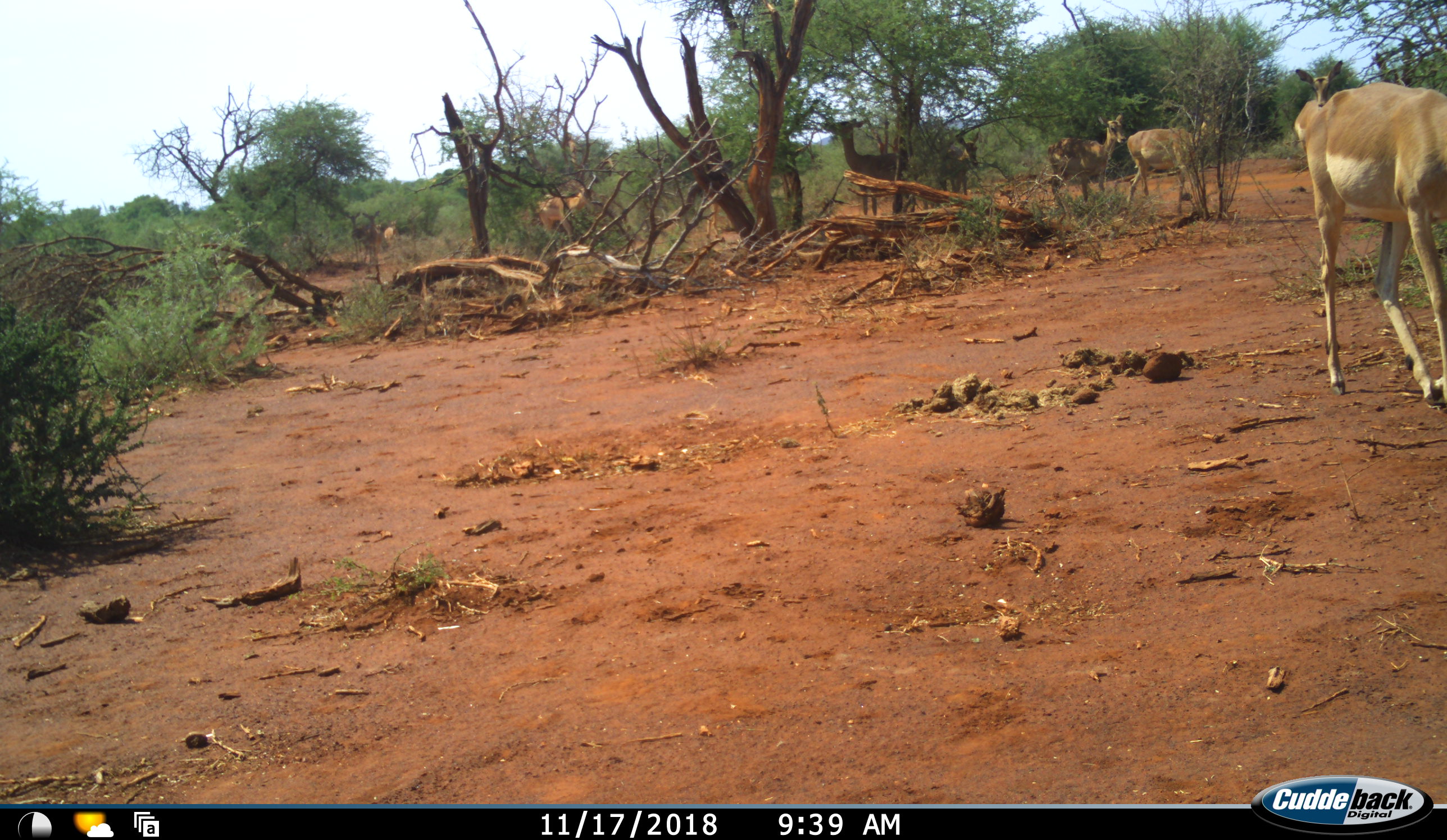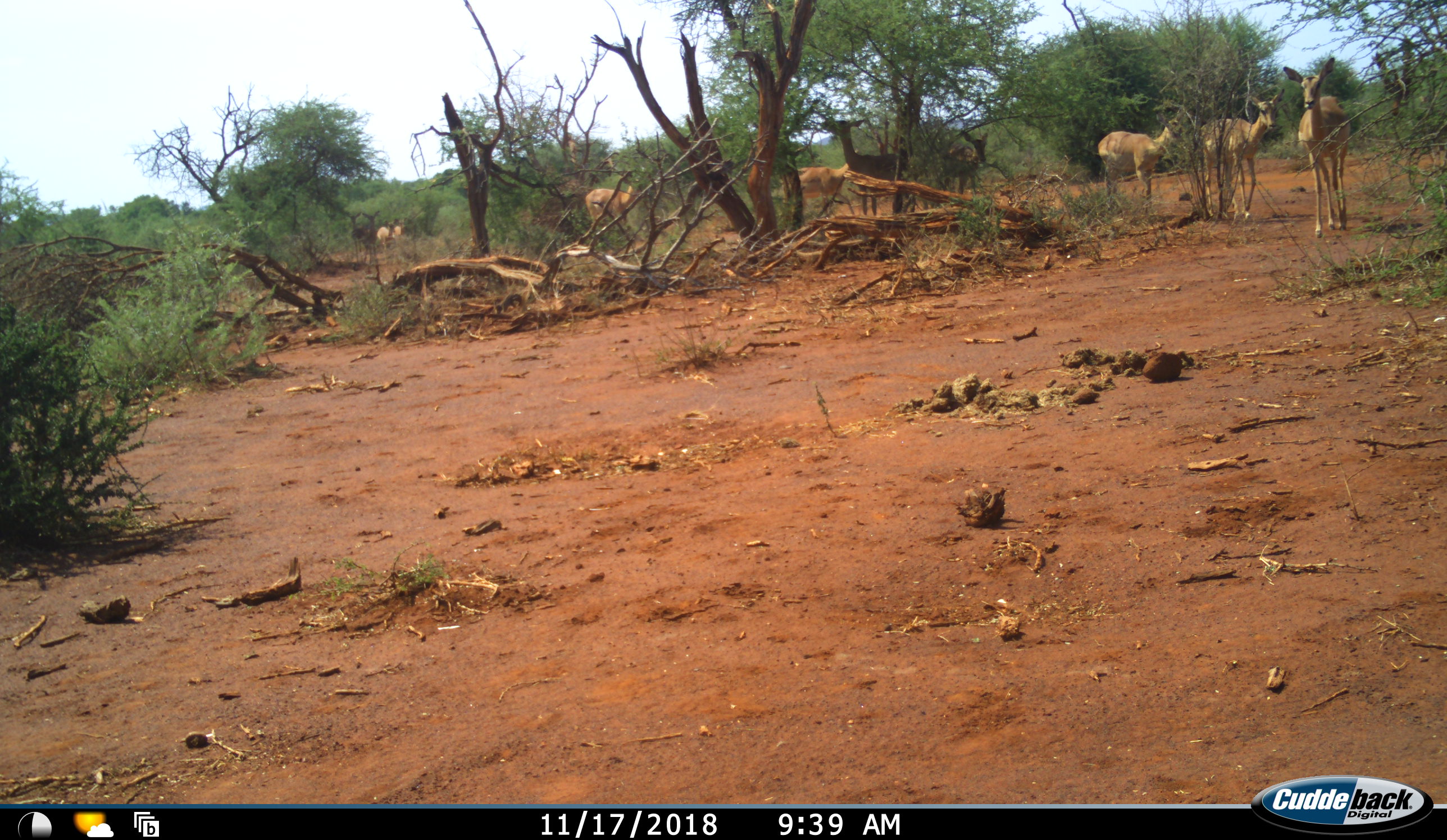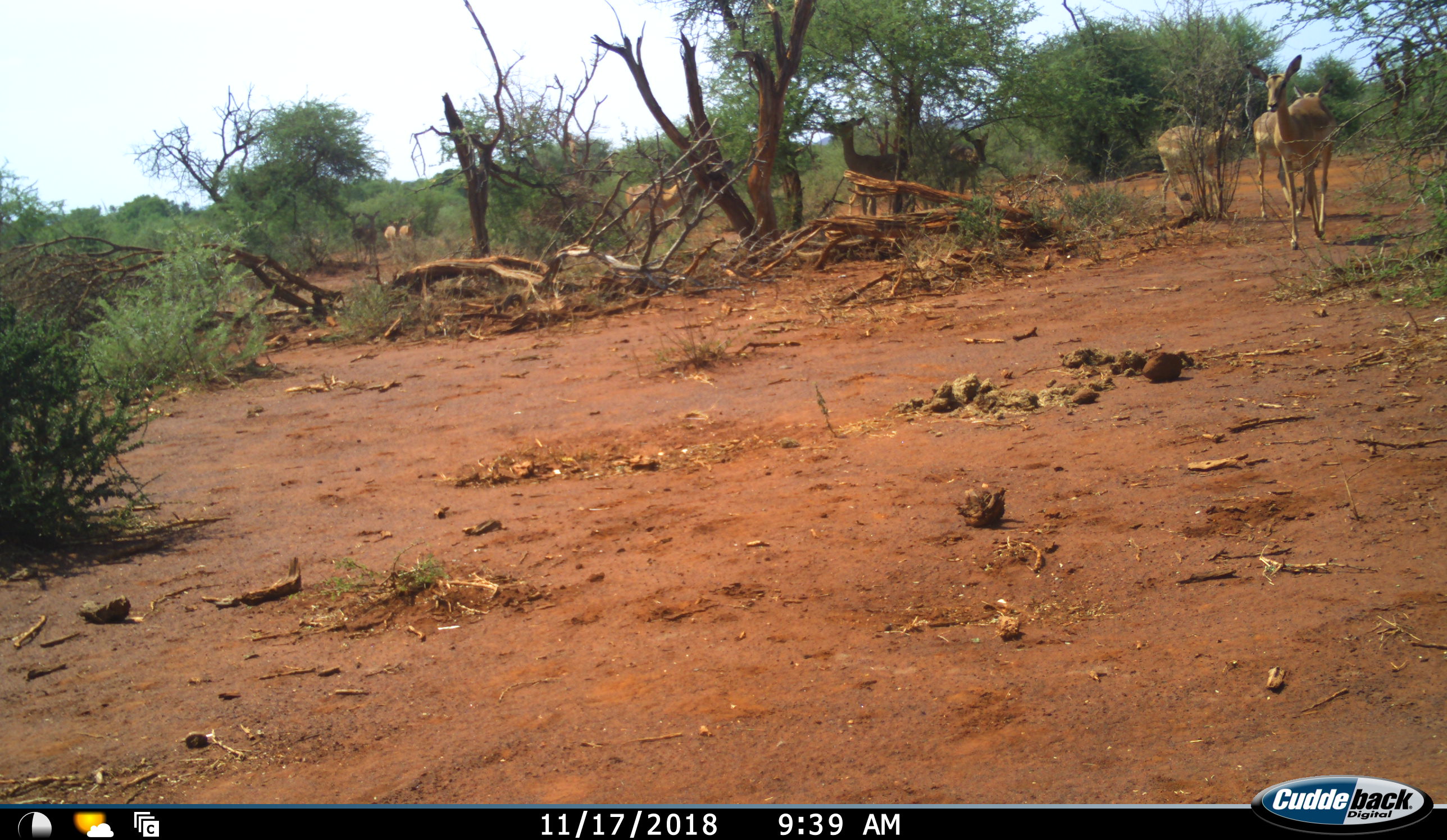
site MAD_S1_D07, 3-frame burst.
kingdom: Animalia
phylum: Chordata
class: Mammalia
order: Artiodactyla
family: Bovidae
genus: Aepyceros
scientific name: Aepyceros melampus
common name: impala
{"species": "impala (Aepyceros melampus)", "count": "11-50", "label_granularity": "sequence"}